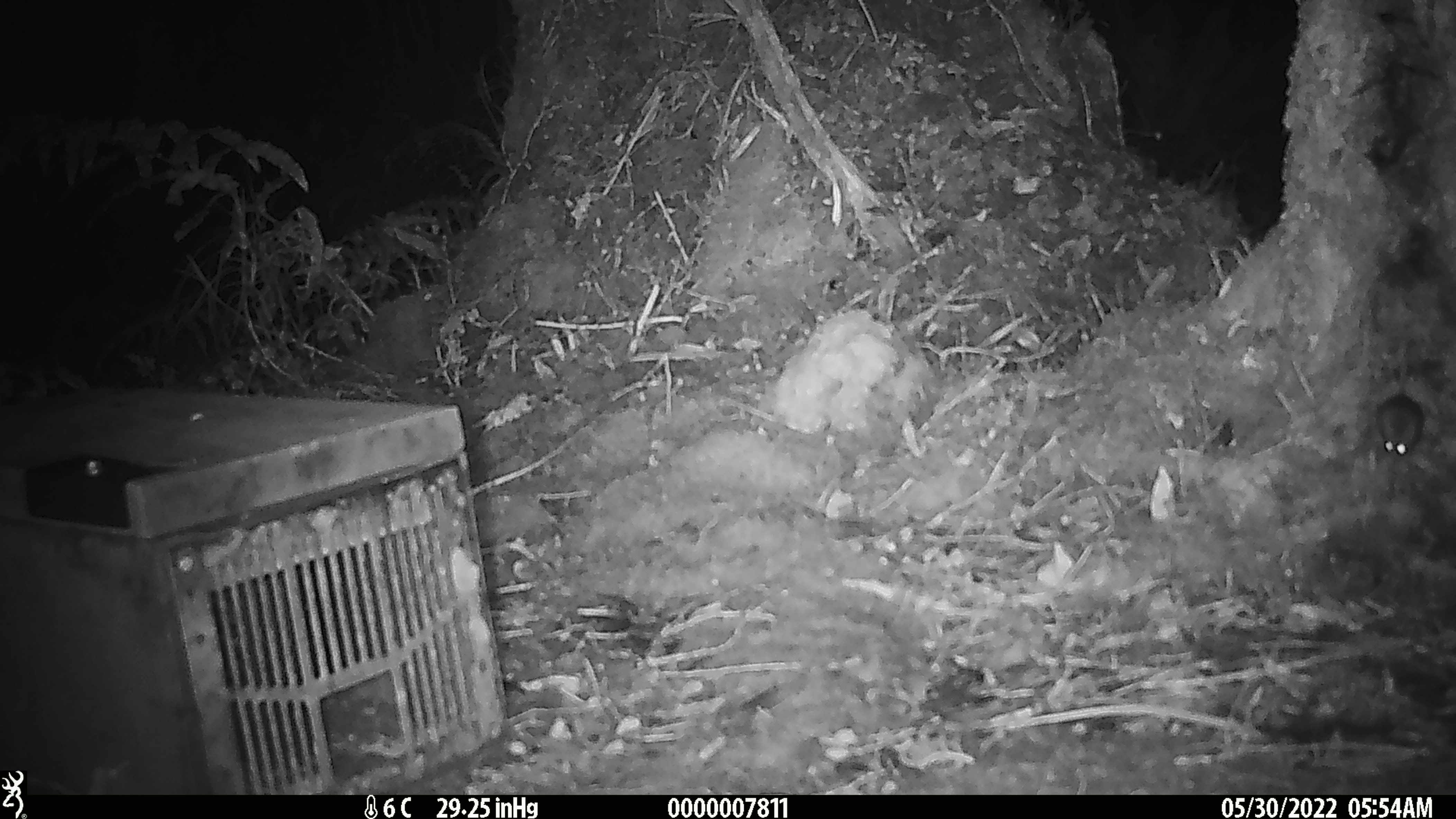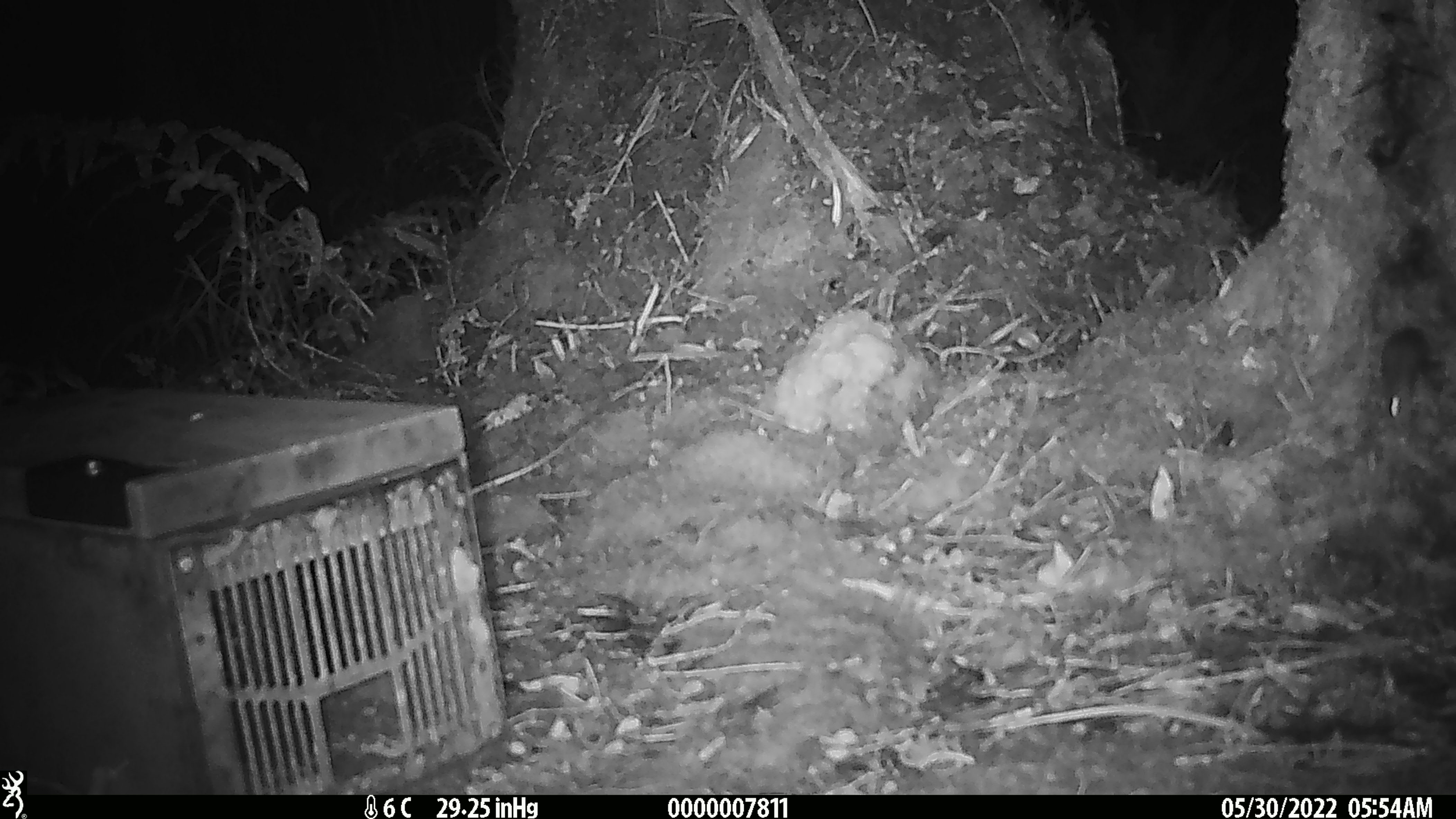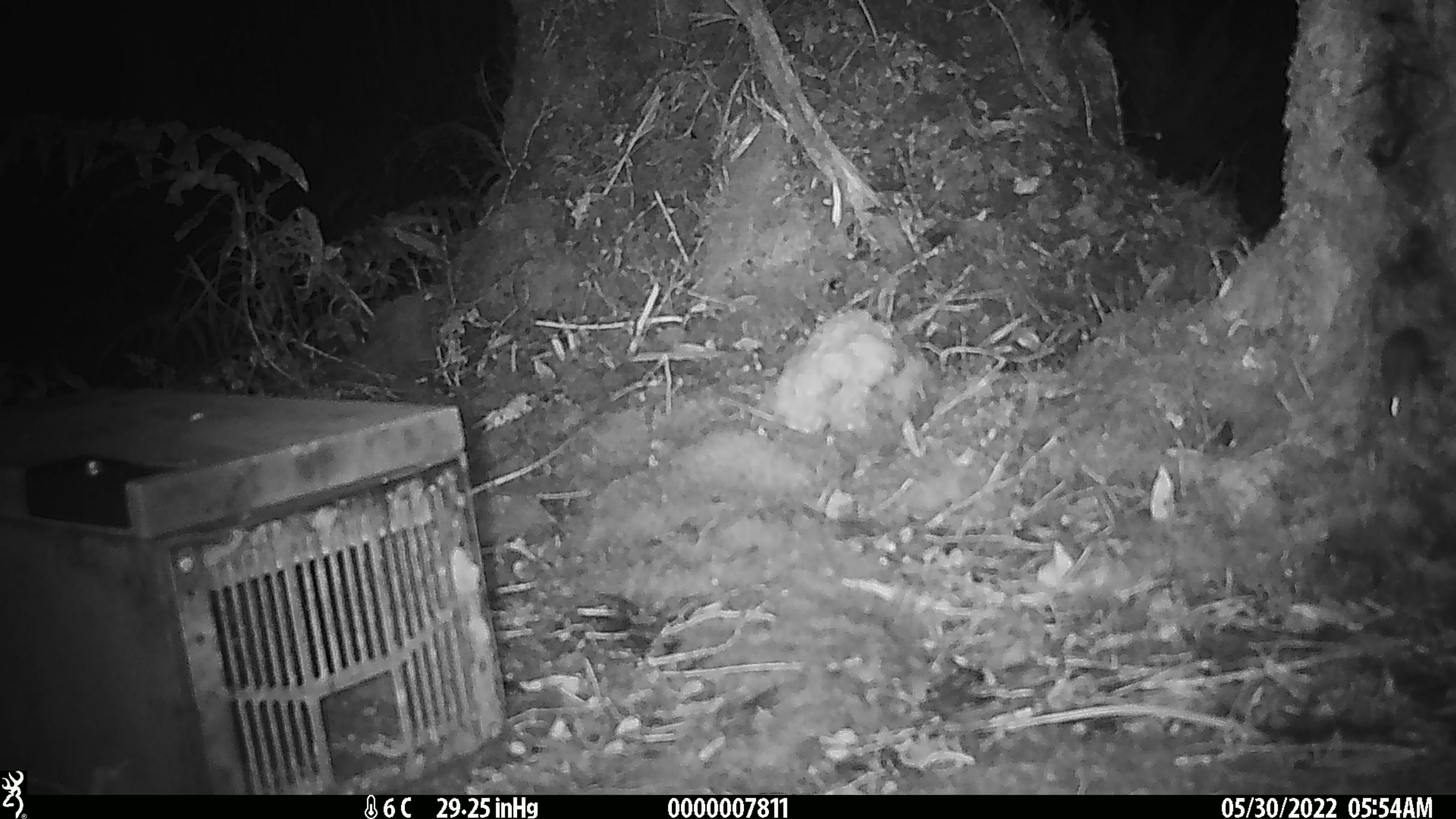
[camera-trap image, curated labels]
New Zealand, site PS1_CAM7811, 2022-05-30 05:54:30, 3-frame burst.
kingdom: Animalia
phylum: Chordata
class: Mammalia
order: Rodentia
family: Muridae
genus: Mus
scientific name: Mus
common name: mouse